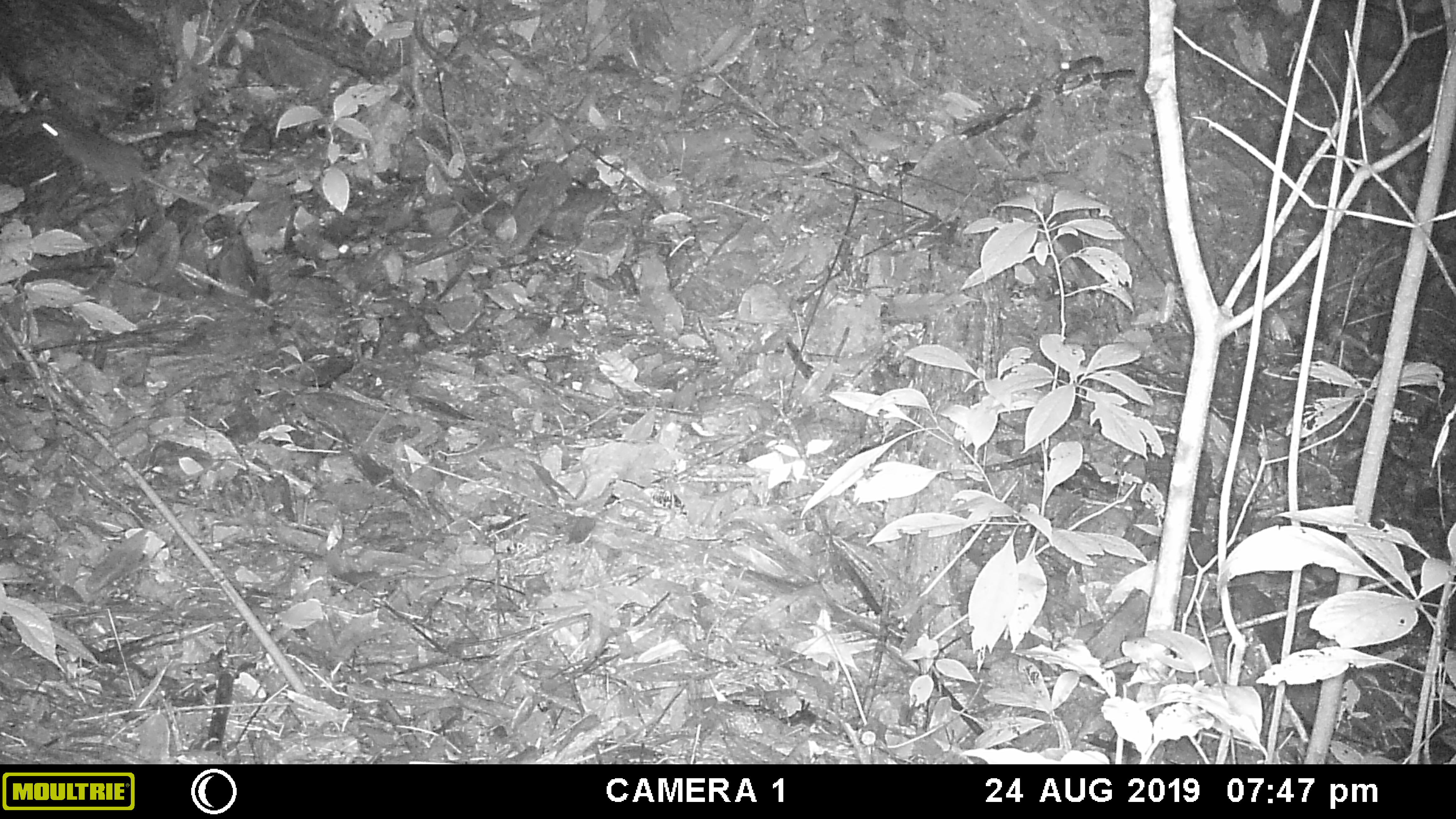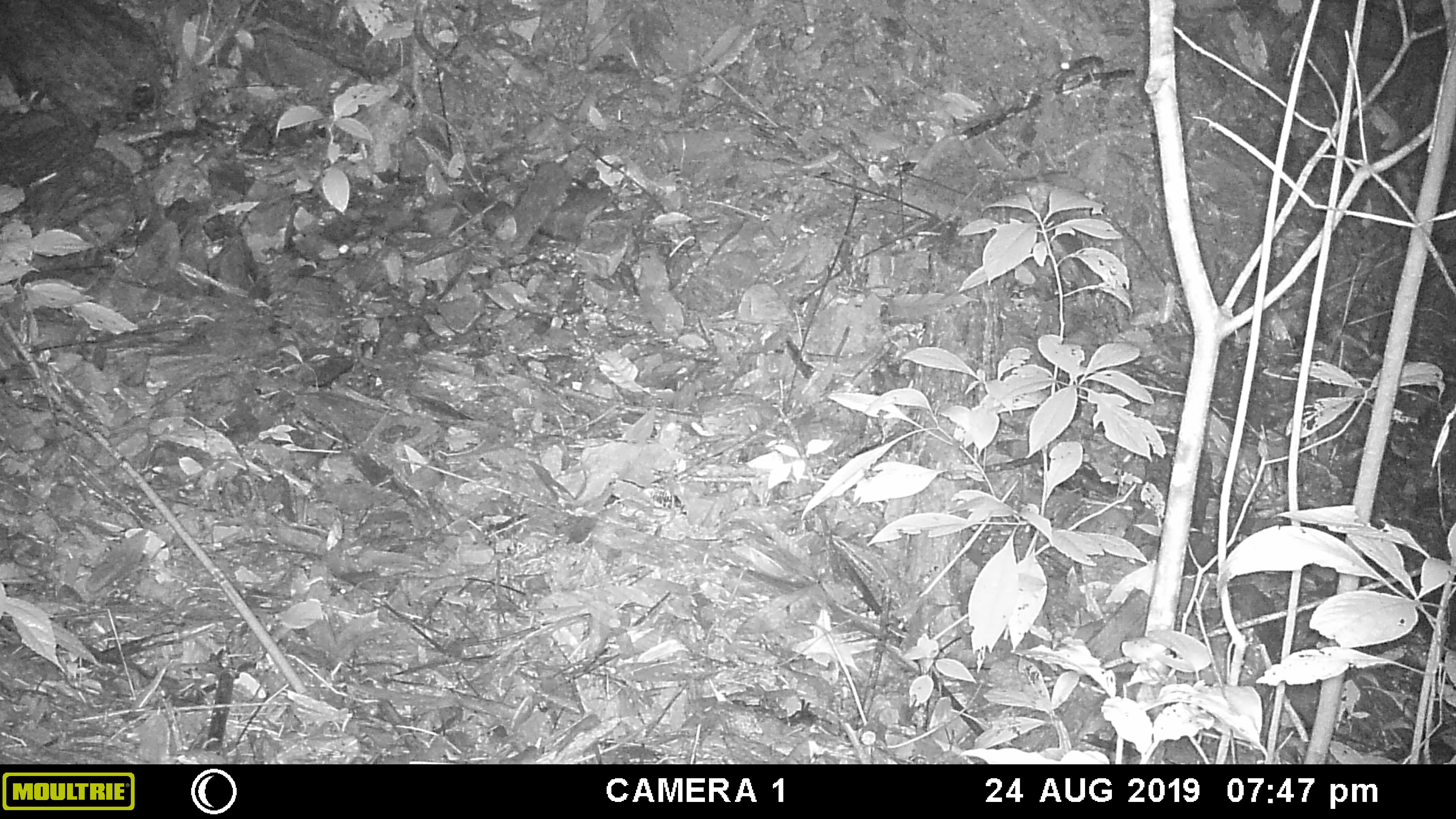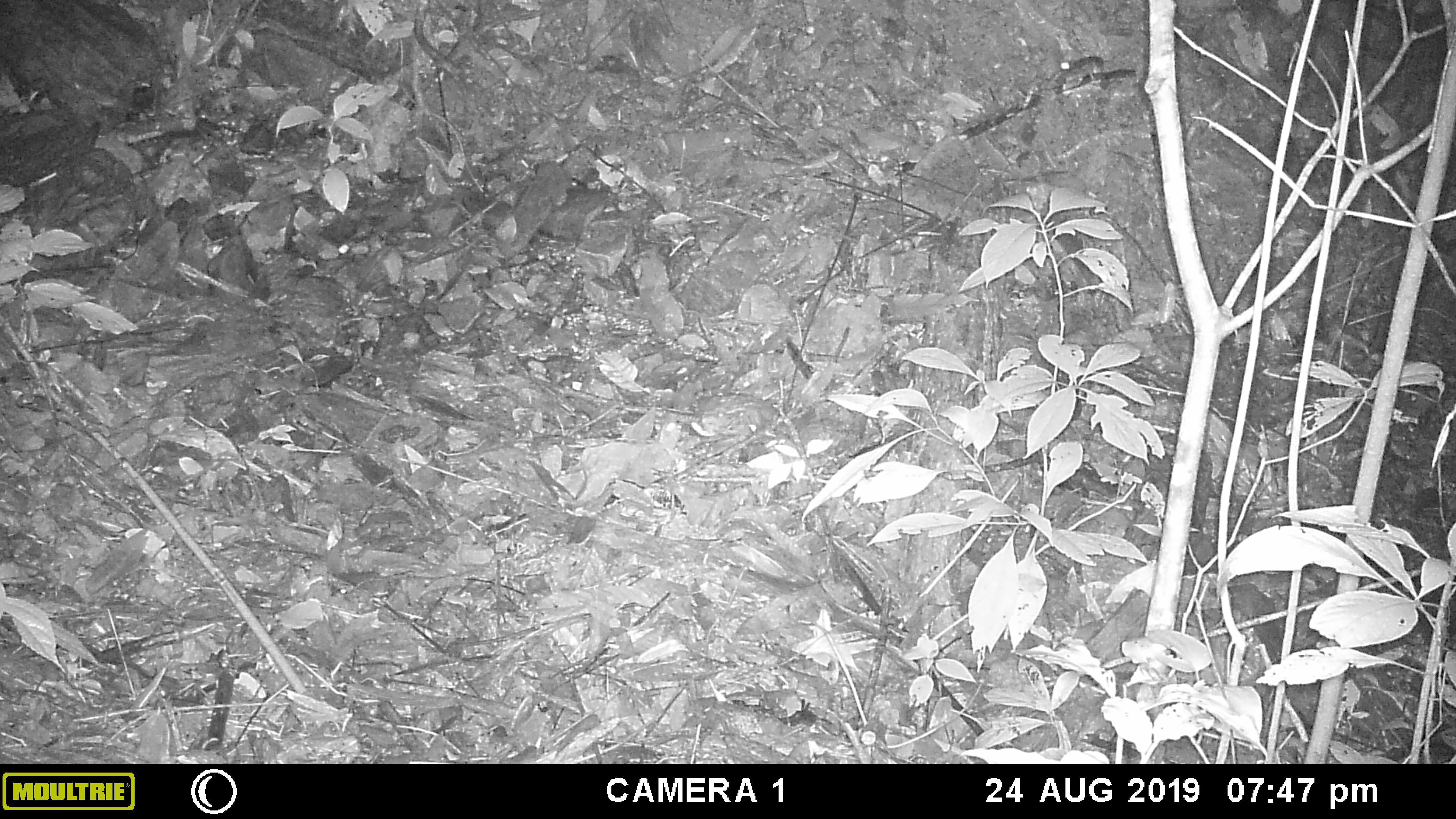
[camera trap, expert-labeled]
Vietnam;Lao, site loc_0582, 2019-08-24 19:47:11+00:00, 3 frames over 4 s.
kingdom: Animalia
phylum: Chordata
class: Mammalia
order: Rodentia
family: Muridae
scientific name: Muridae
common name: old-world mice and rats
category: unidentified murid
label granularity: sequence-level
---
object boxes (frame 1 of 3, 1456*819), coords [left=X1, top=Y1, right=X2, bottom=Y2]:
unidentified murid: [left=39, top=119, right=214, bottom=207]